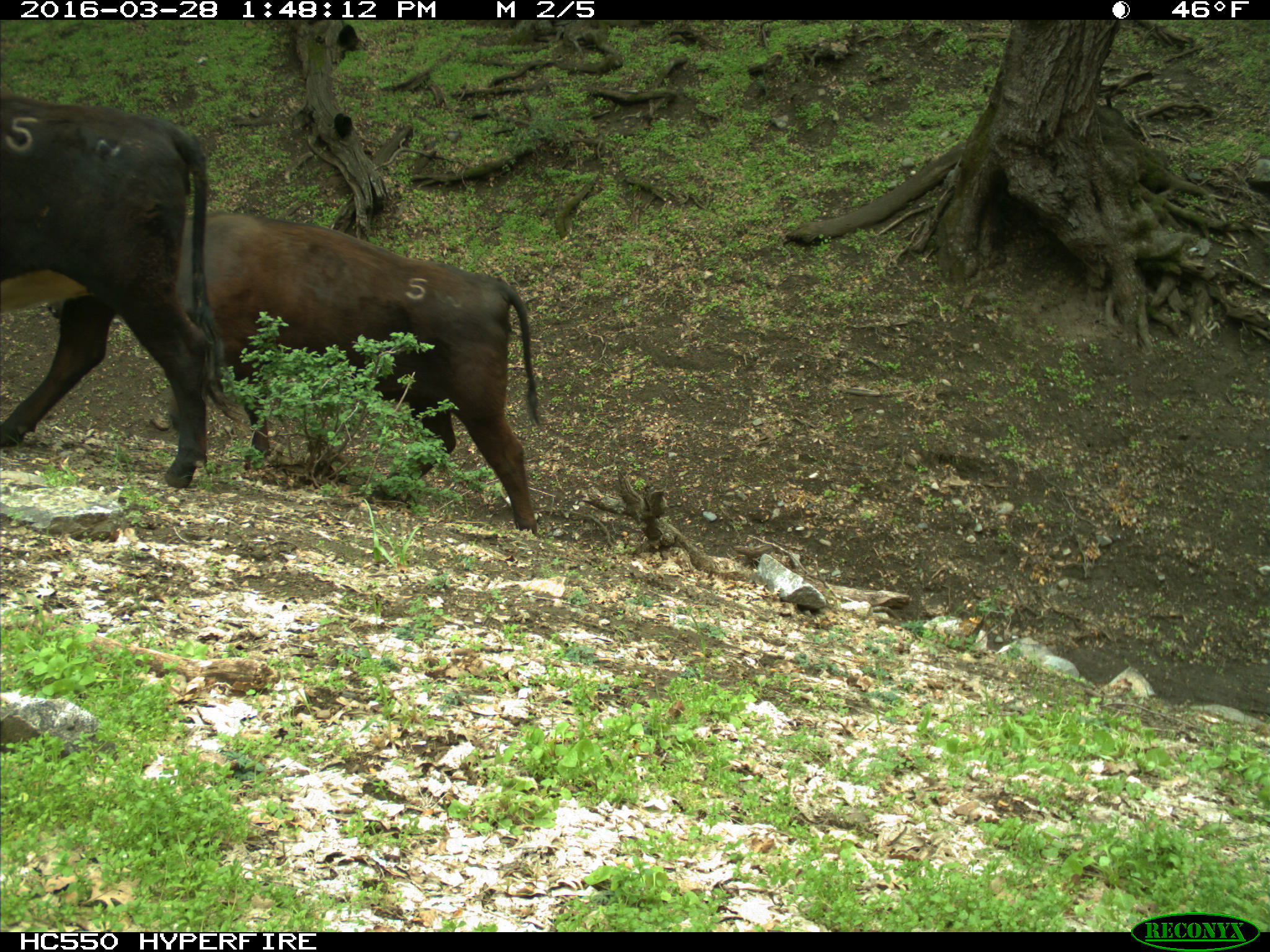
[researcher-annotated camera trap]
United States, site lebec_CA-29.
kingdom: Animalia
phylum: Chordata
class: Mammalia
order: Artiodactyla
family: Bovidae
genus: Bos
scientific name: Bos taurus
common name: domestic cow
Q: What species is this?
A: Bos taurus (domestic cow).